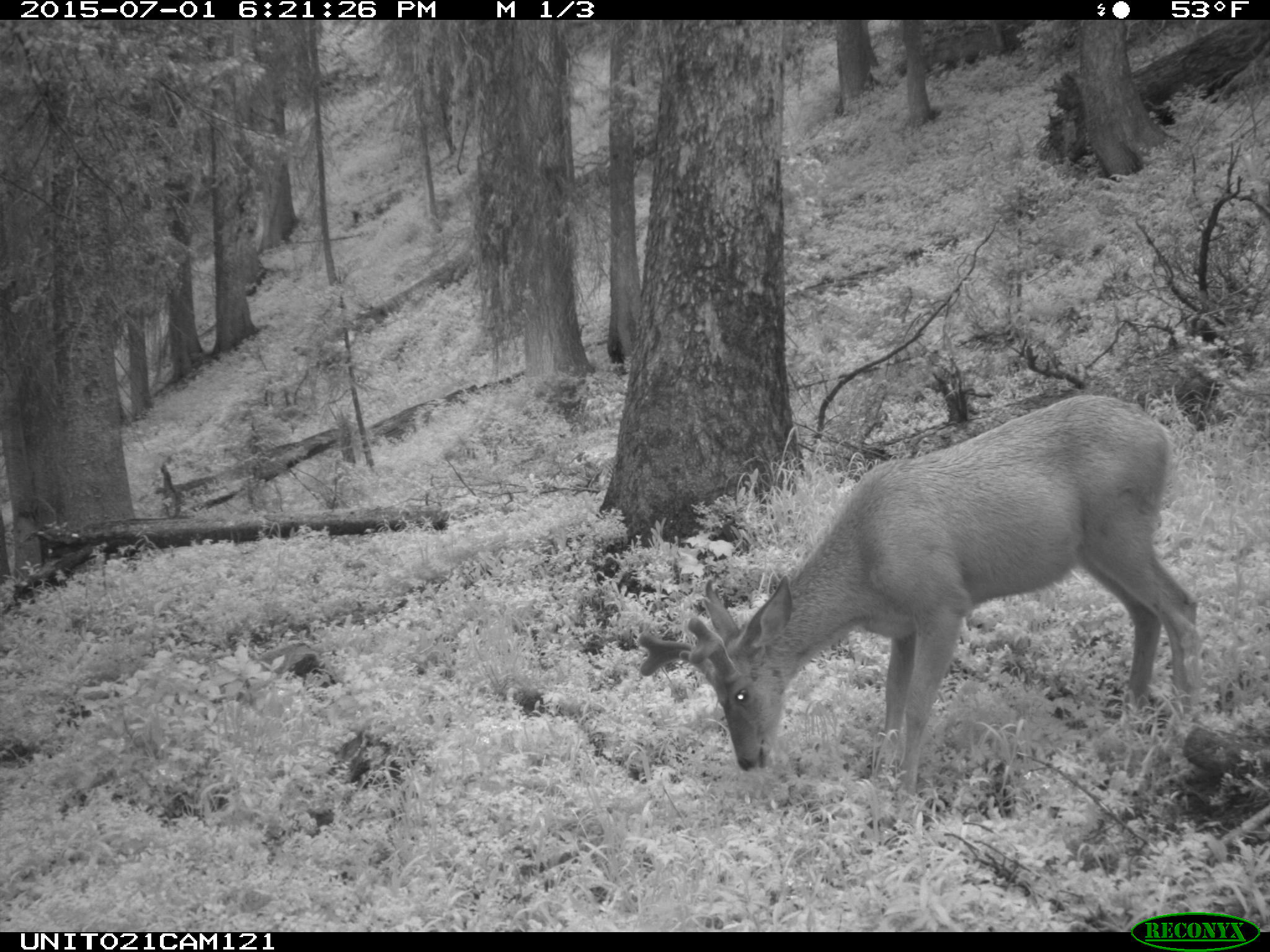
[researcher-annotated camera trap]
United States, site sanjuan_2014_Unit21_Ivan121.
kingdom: Animalia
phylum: Chordata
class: Mammalia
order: Artiodactyla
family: Cervidae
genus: Odocoileus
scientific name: Odocoileus hemionus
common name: mule deer